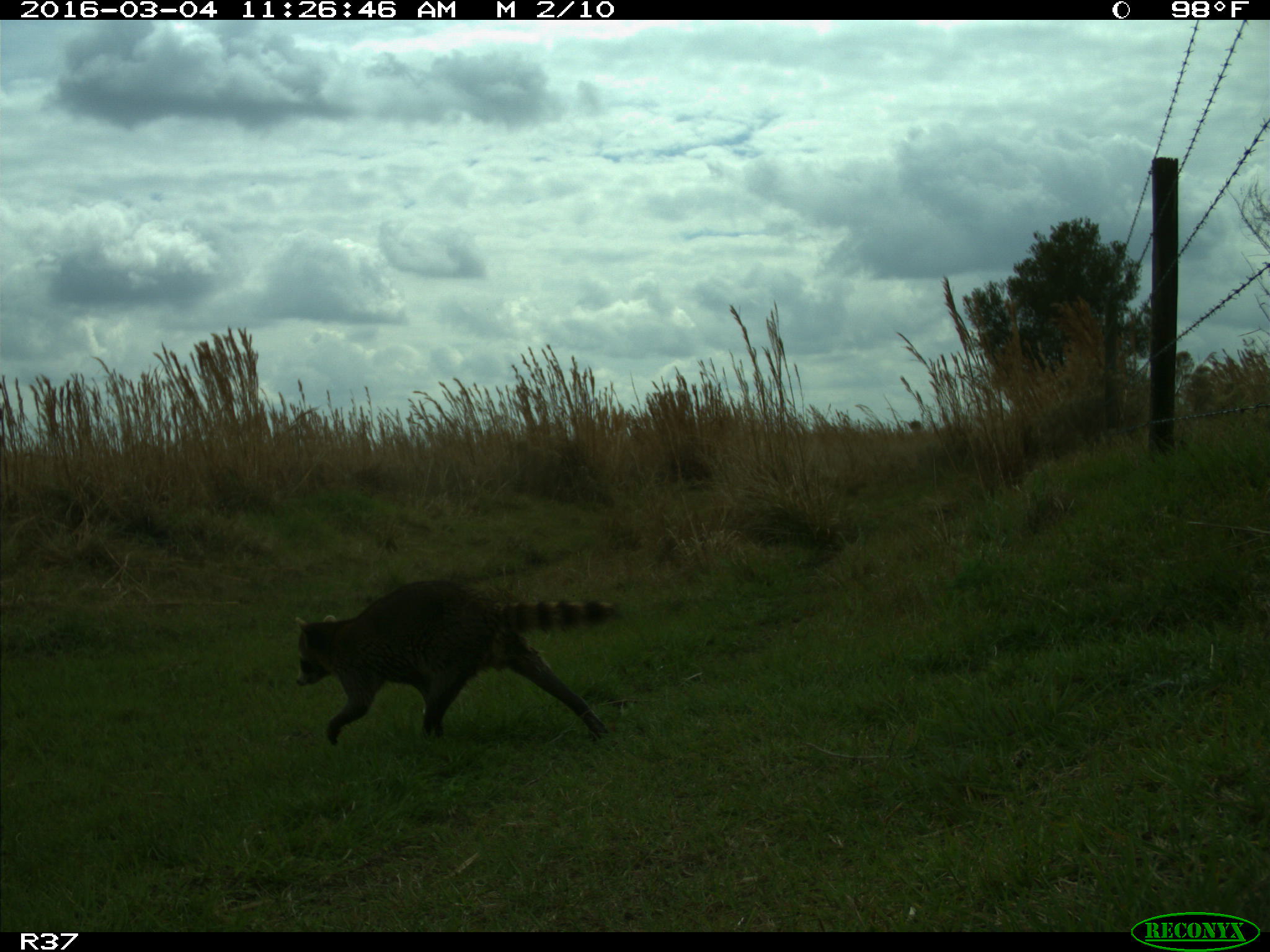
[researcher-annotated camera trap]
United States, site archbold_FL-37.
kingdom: Animalia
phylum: Chordata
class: Mammalia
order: Carnivora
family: Procyonidae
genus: Procyon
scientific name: Procyon lotor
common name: common raccoon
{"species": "Procyon lotor (common raccoon)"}